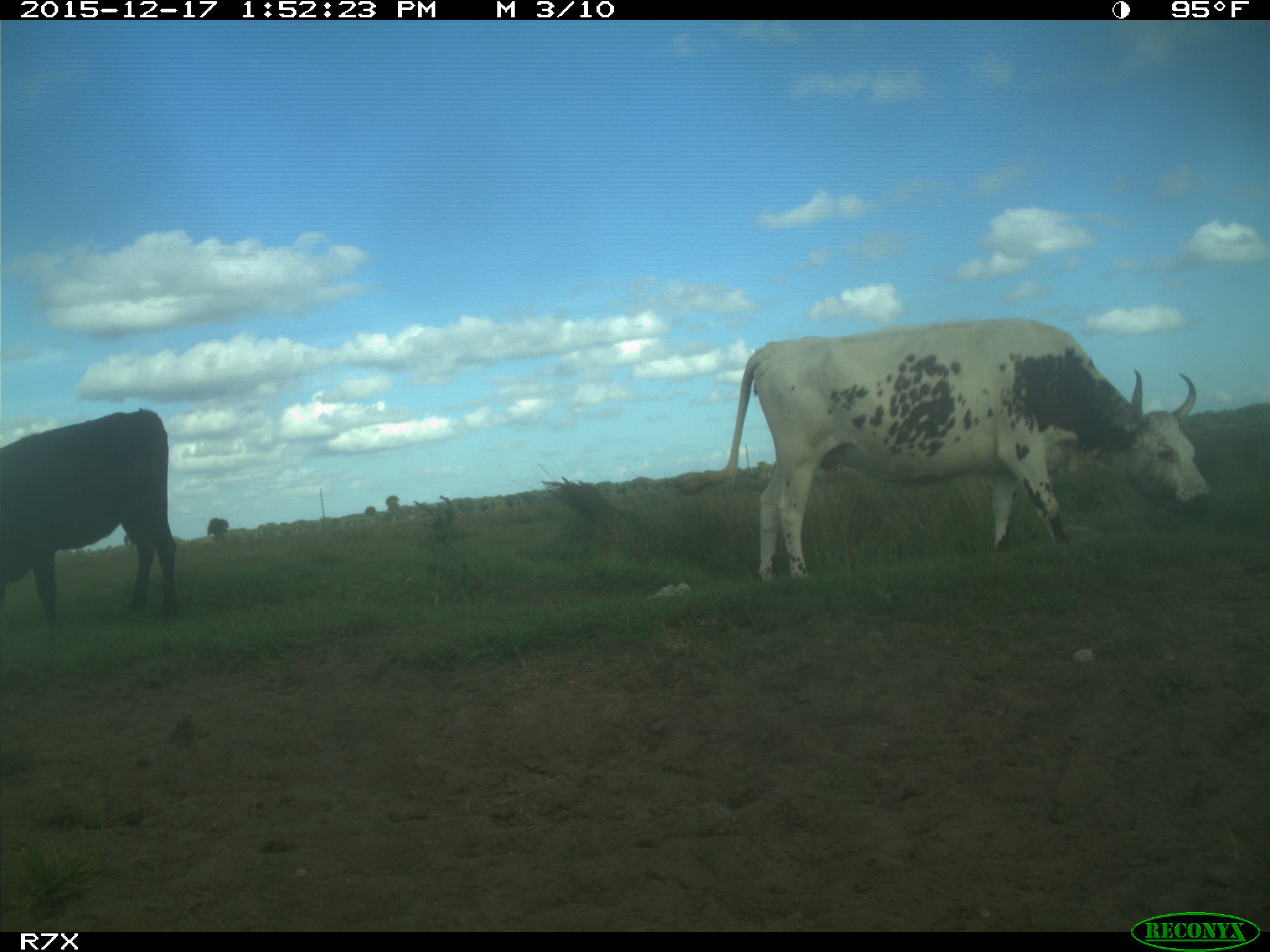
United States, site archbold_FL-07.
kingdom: Animalia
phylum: Chordata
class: Mammalia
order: Artiodactyla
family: Bovidae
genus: Bos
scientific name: Bos taurus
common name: domestic cow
Bos taurus (domestic cow).